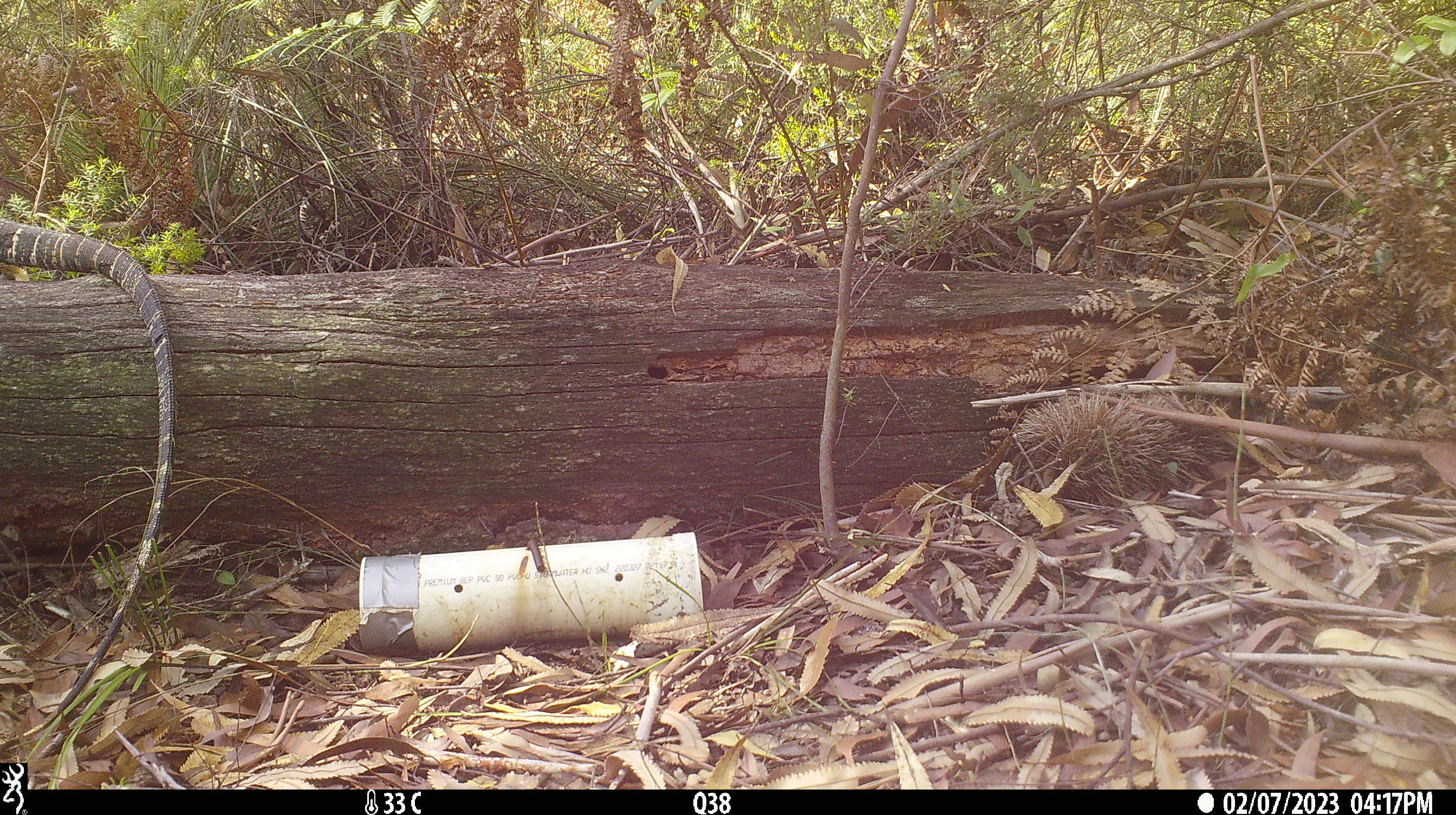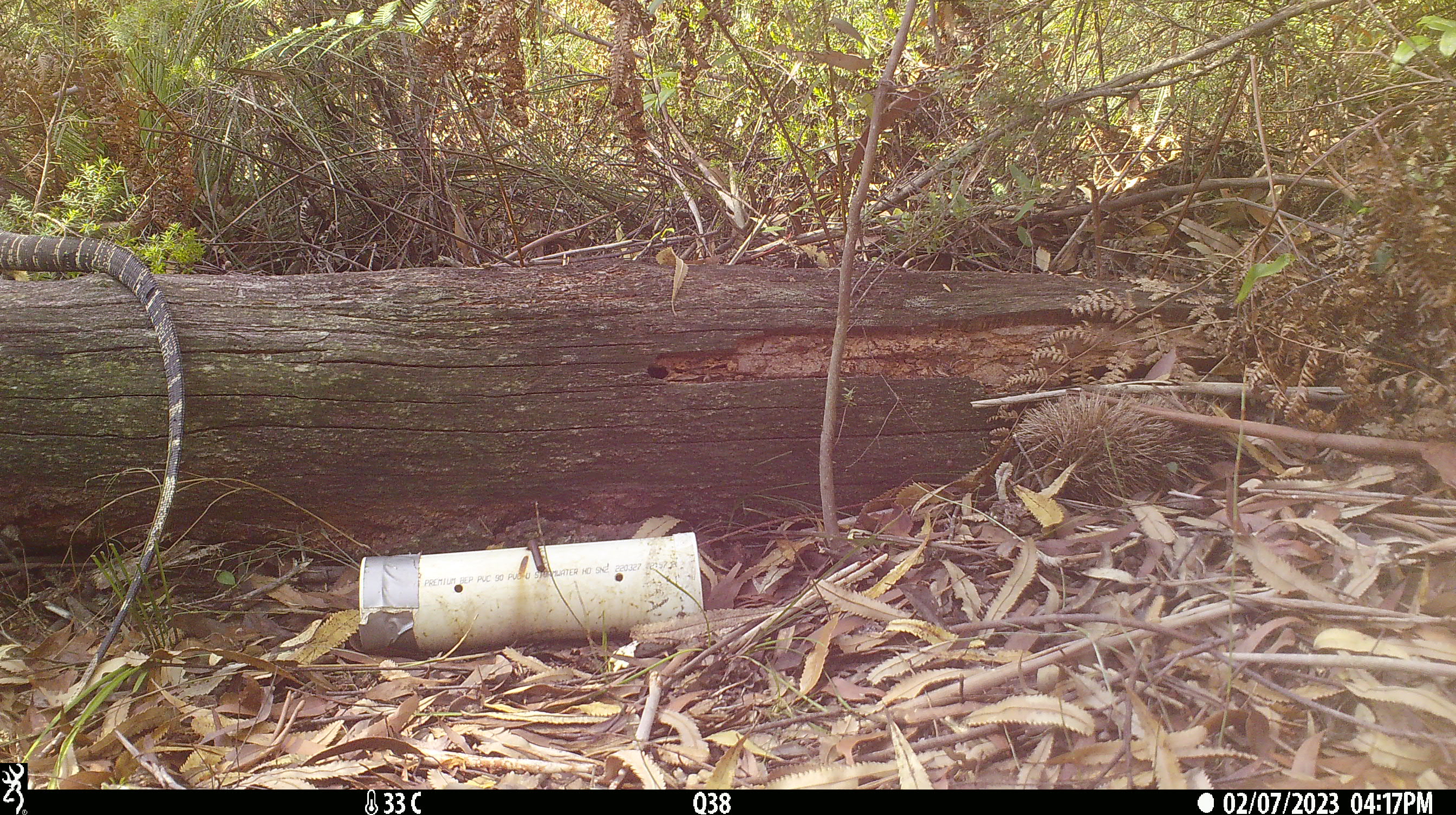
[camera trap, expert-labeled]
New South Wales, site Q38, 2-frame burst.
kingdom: Animalia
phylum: Chordata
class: Reptilia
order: Squamata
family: Varanidae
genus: Varanus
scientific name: Varanus varius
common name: lace monitor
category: goanna